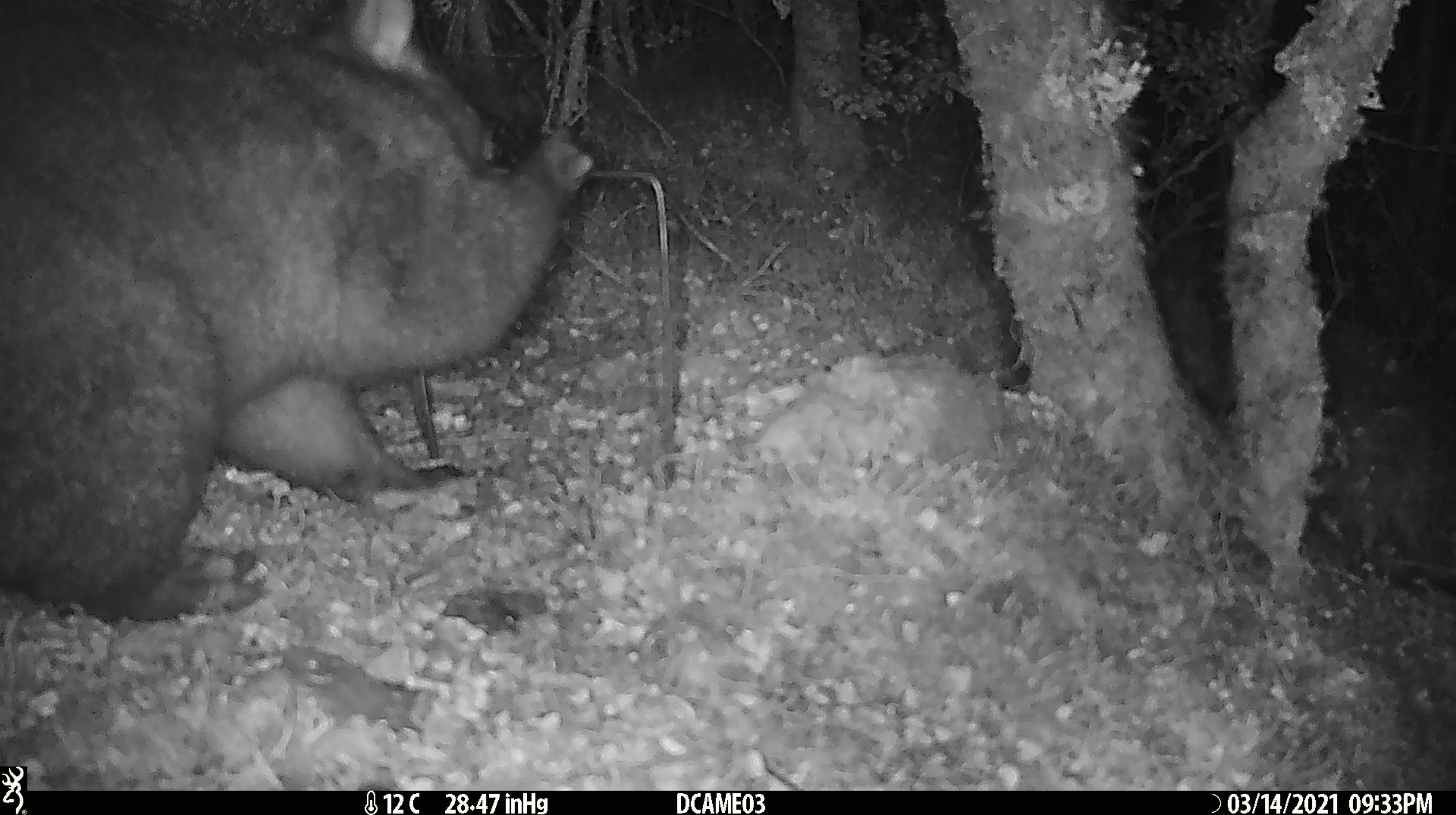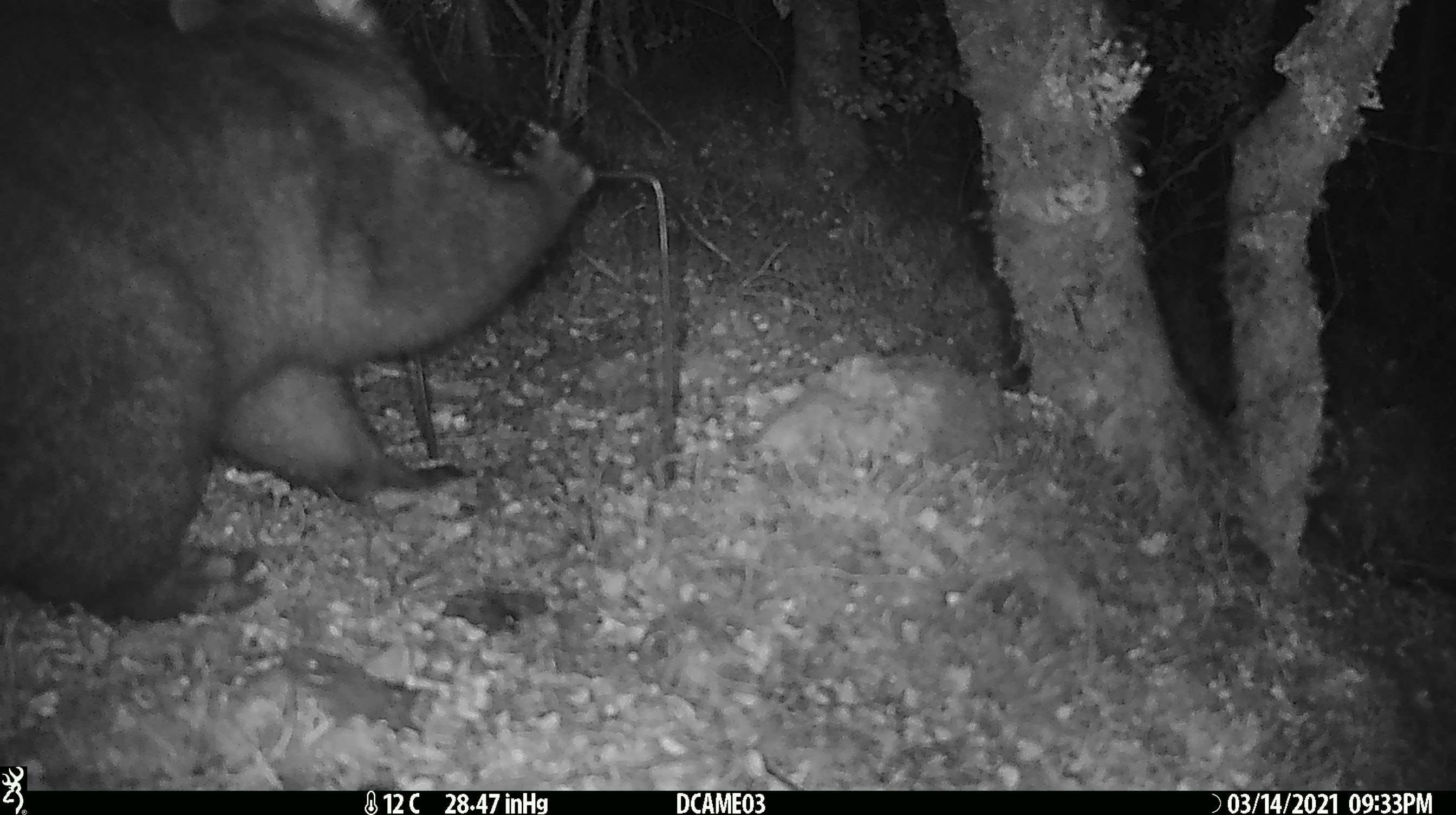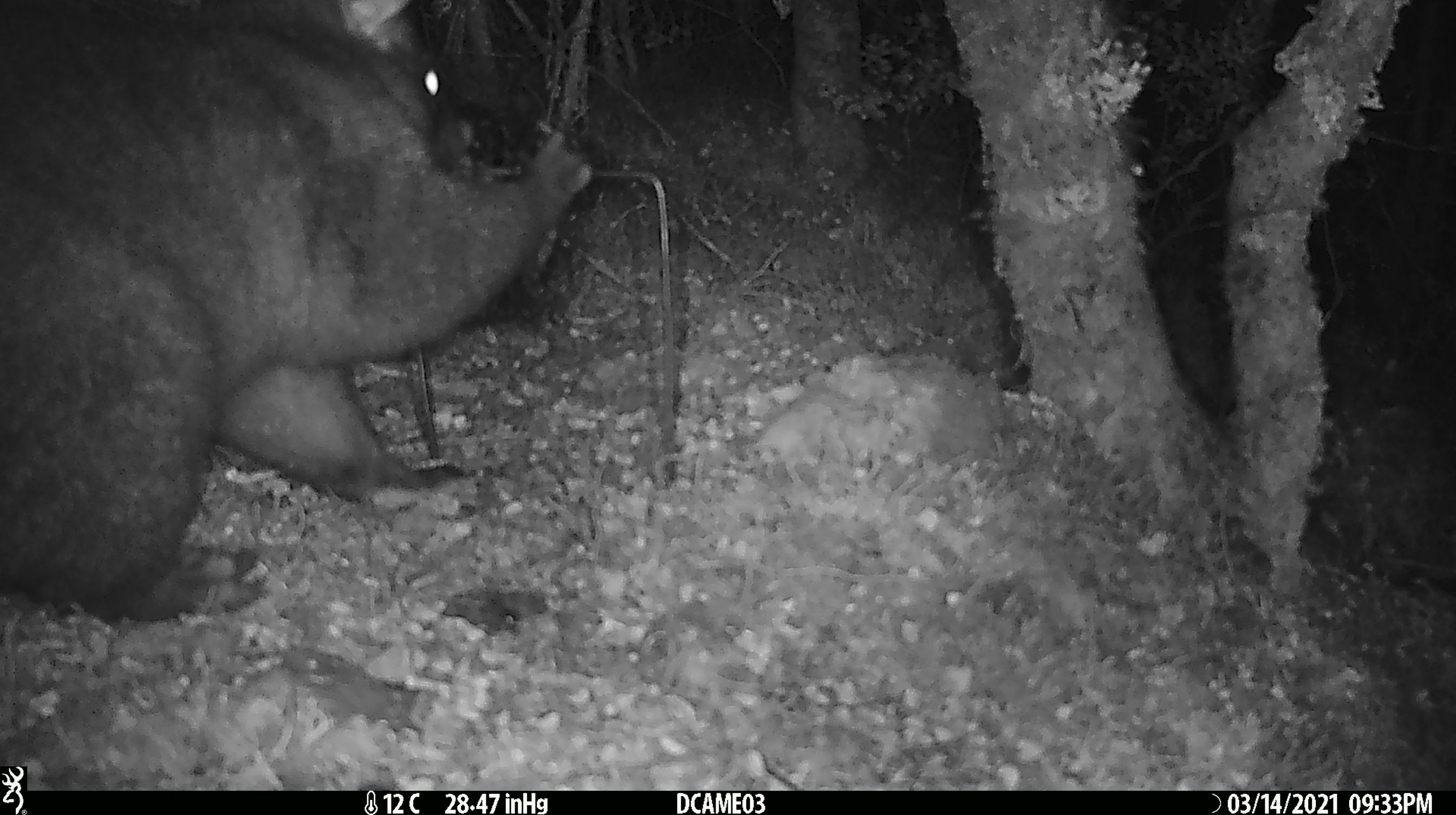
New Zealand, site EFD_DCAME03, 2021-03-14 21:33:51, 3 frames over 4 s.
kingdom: Animalia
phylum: Chordata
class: Mammalia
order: Diprotodontia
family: Phalangeridae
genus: Trichosurus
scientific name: Trichosurus vulpecula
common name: common brushtail possum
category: possum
Possum (common brushtail possum) (Trichosurus vulpecula).